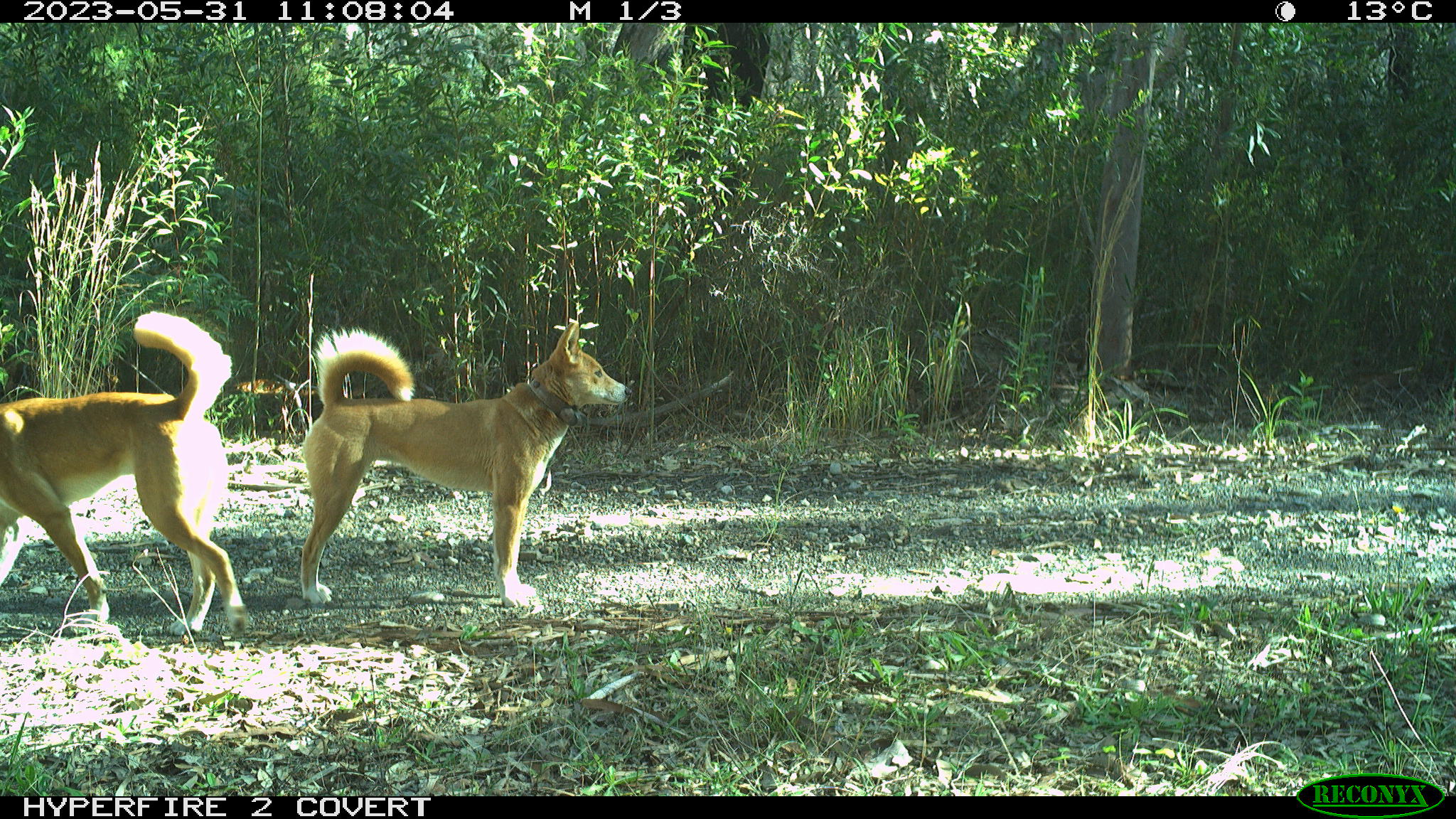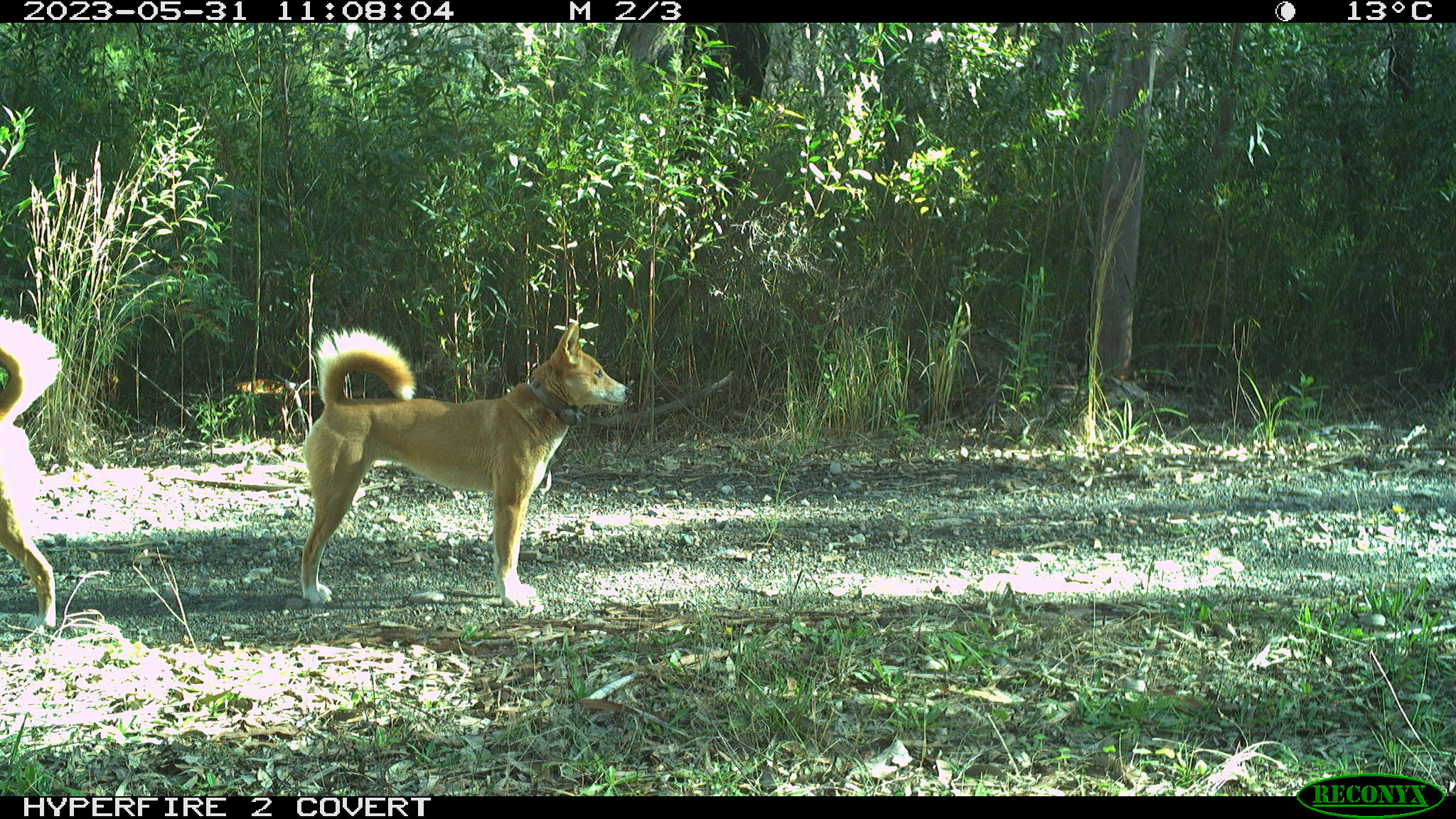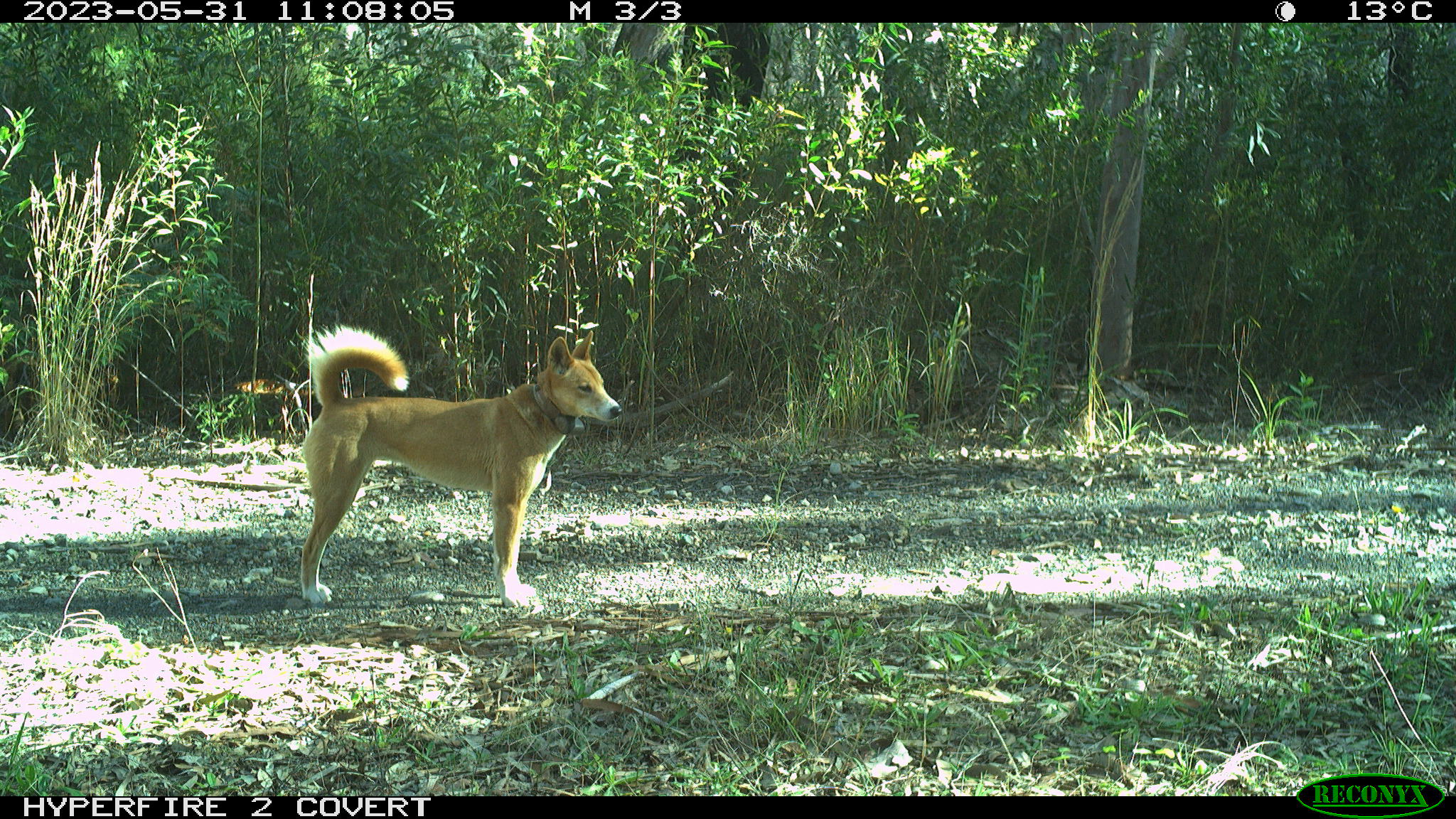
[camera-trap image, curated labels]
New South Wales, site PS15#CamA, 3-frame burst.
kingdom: Animalia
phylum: Chordata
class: Mammalia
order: Carnivora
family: Canidae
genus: Canis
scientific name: Canis familiaris dingo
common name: dingo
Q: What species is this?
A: Dingo (Canis familiaris dingo).